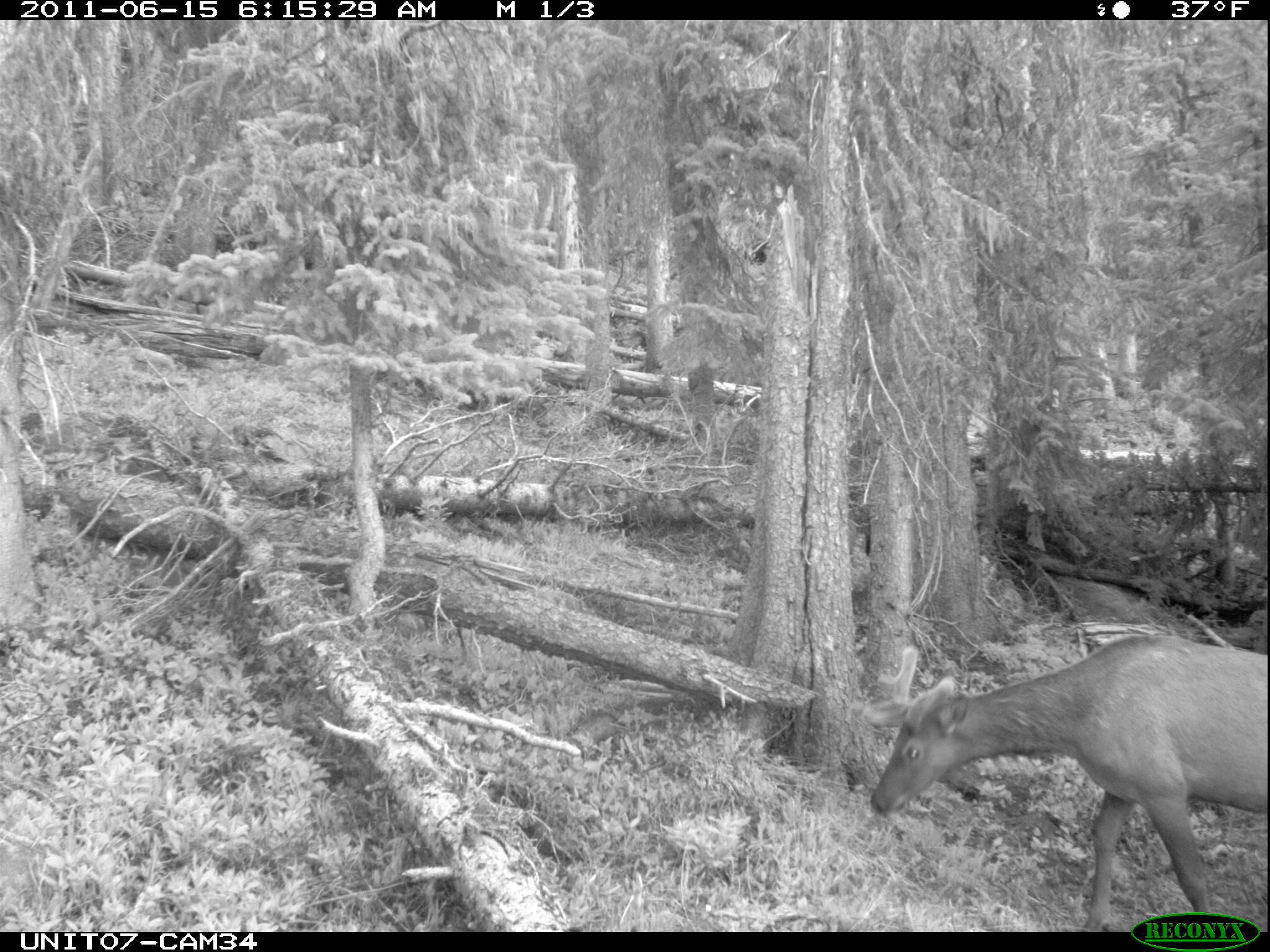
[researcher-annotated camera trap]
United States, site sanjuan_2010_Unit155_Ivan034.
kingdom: Animalia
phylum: Chordata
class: Mammalia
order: Artiodactyla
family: Cervidae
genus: Cervus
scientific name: Cervus elaphus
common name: red deer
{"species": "Cervus elaphus (red deer)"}